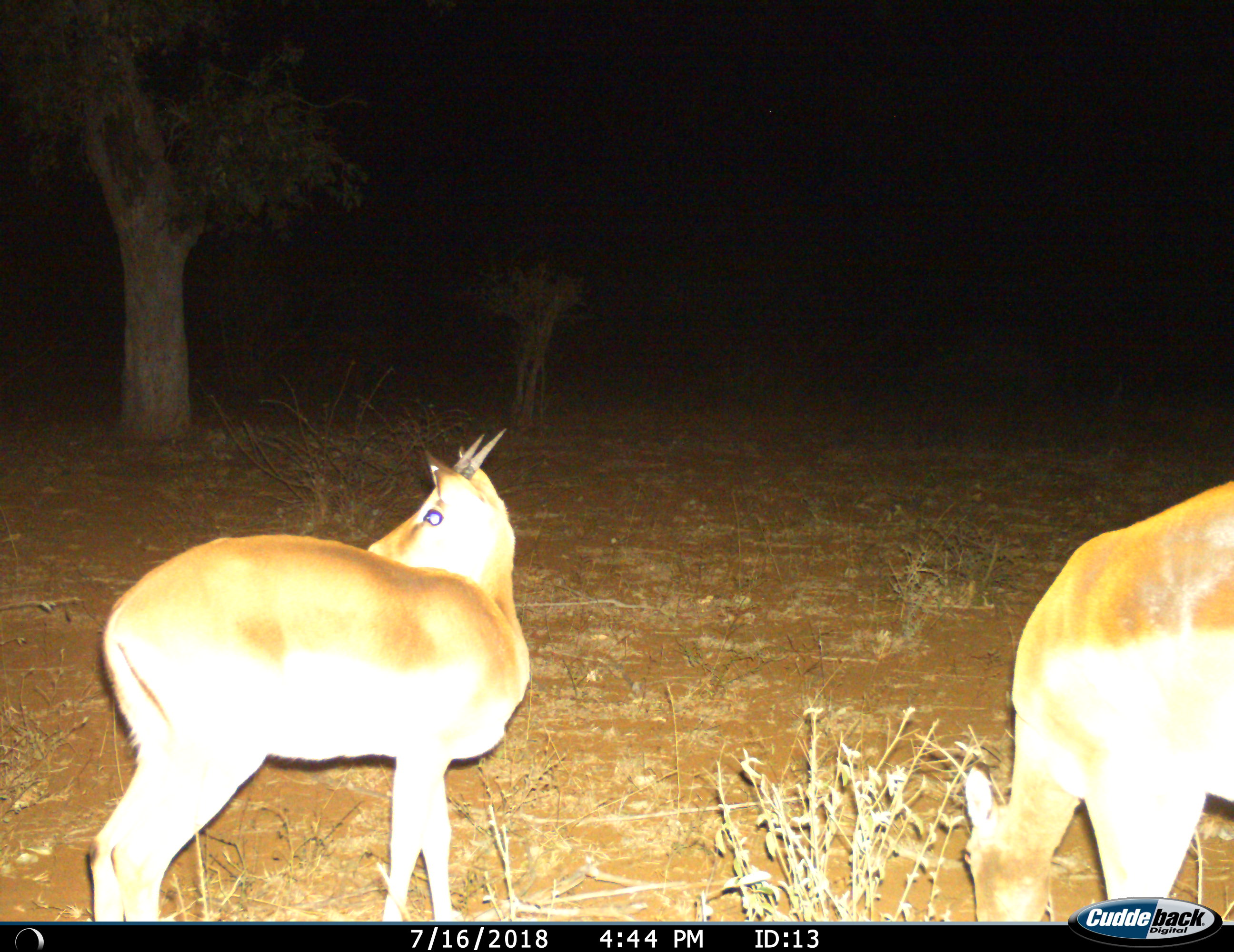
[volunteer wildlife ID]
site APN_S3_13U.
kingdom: Animalia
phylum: Chordata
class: Mammalia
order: Artiodactyla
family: Bovidae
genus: Aepyceros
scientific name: Aepyceros melampus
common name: impala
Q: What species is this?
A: Impala (Aepyceros melampus).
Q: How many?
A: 2.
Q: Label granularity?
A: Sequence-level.